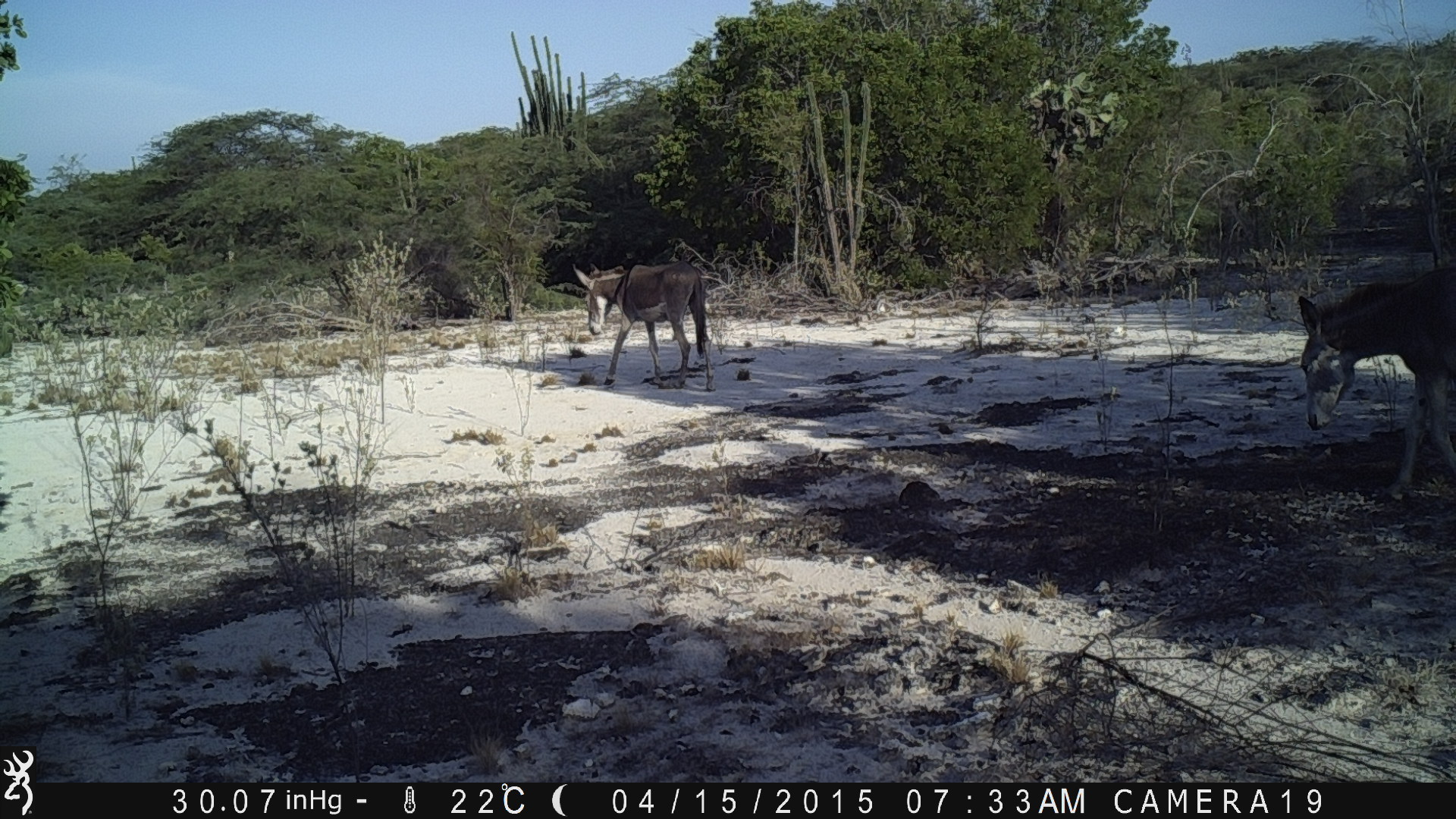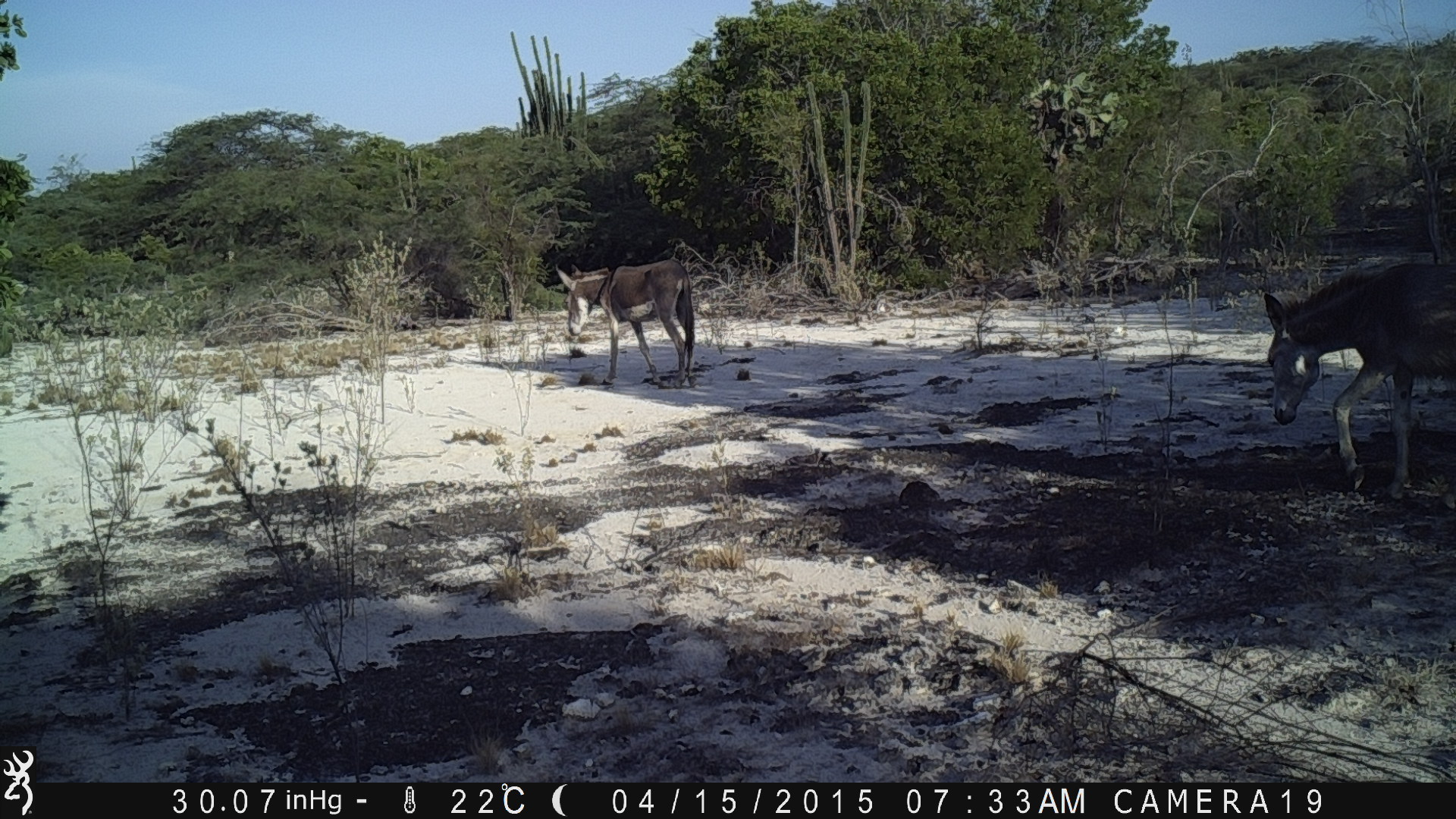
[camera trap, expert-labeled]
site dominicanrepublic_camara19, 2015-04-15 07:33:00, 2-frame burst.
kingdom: Animalia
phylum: Chordata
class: Mammalia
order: Perissodactyla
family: Equidae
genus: Equus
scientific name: Equus asinus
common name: donkey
Donkey (Equus asinus).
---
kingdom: Animalia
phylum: Chordata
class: Reptilia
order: Squamata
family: Iguanidae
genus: Iguana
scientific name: Iguana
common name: typical iguanas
Iguana (typical iguanas).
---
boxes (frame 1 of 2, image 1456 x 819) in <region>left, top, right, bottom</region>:
donkey: <region>1292, 268, 1456, 496</region>; <region>579, 257, 713, 387</region>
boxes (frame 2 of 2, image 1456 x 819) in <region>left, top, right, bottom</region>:
iguana: <region>1260, 260, 1456, 500</region>; <region>558, 257, 695, 384</region>